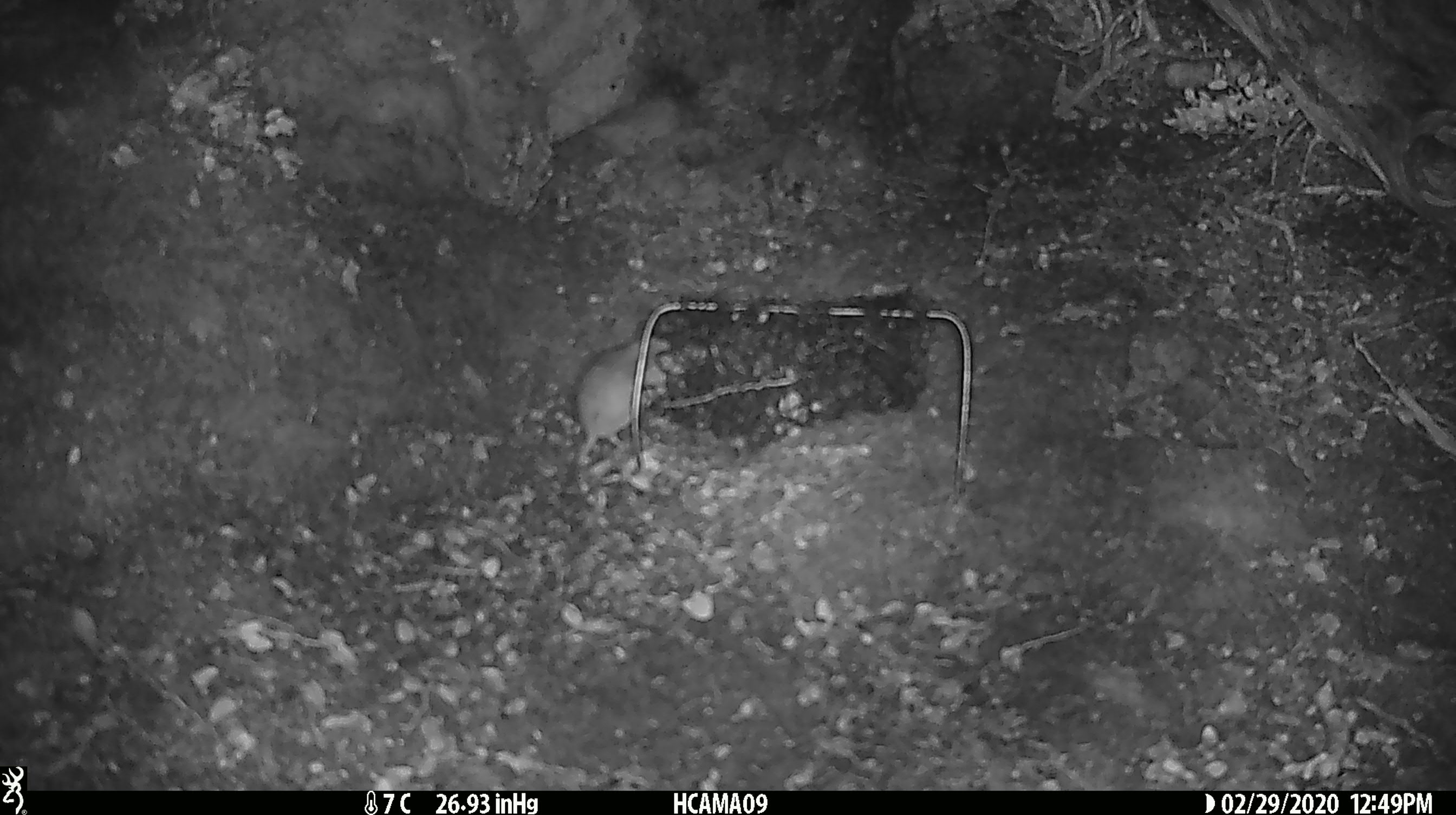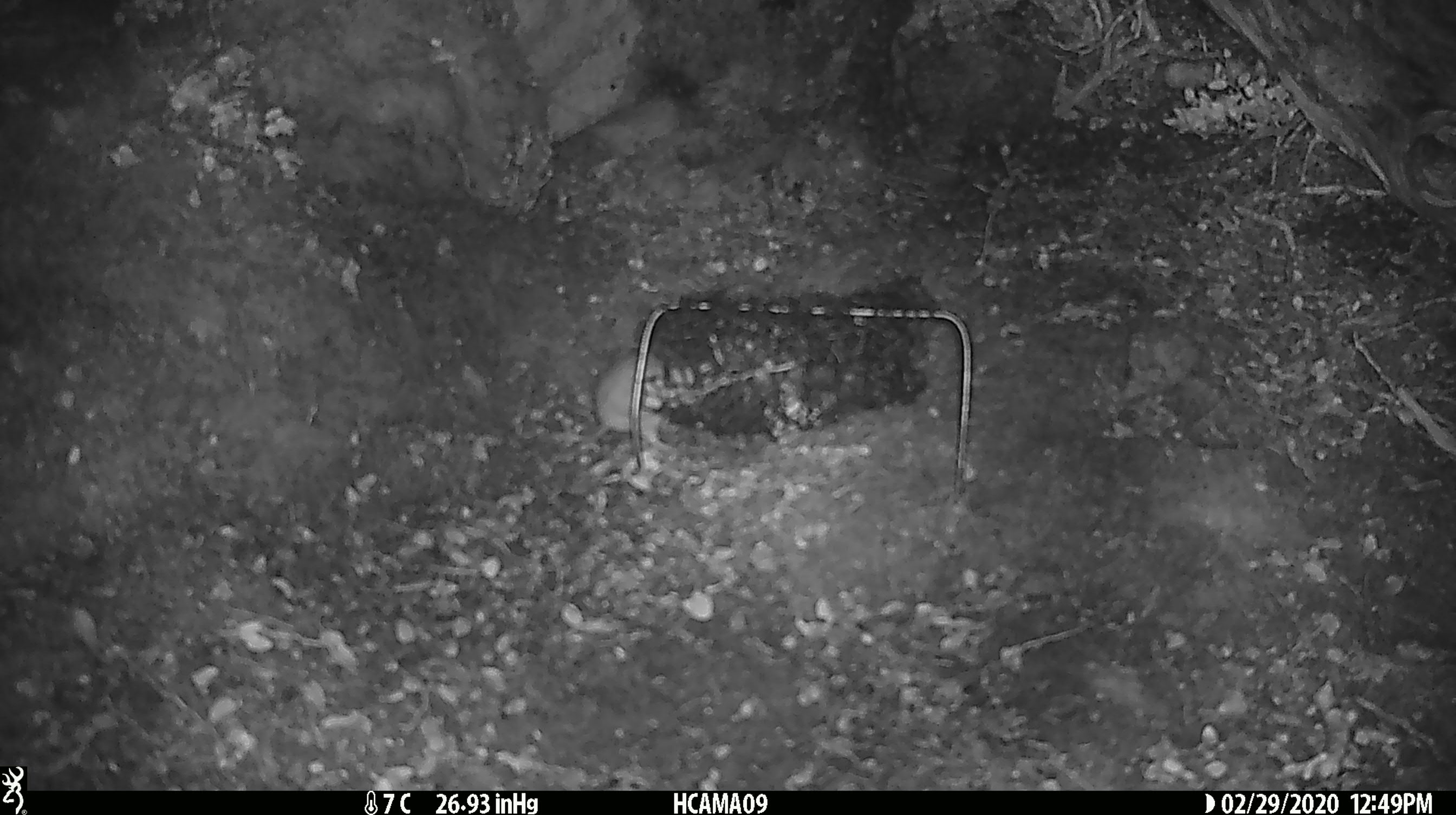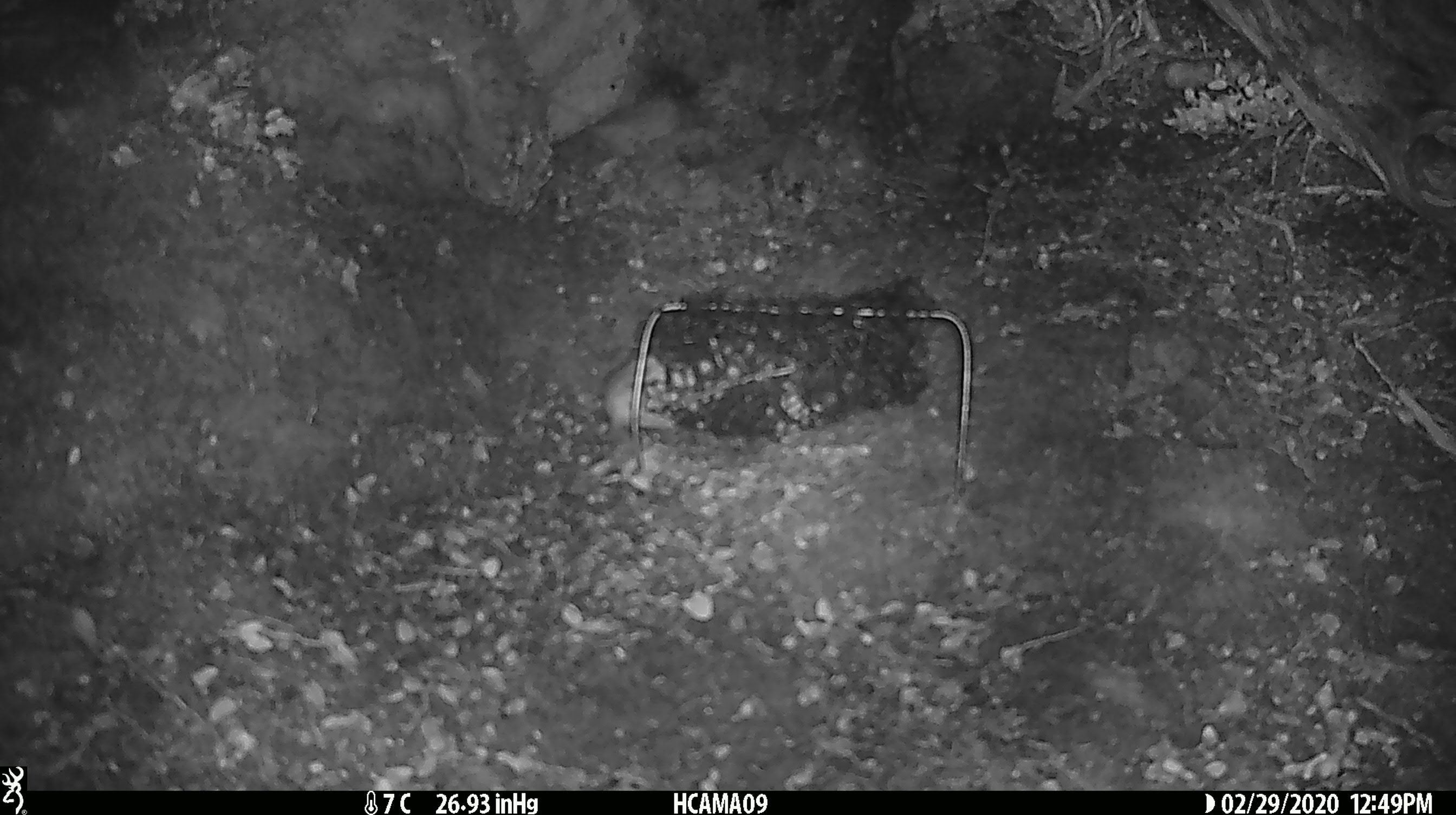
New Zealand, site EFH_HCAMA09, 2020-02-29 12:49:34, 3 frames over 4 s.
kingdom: Animalia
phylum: Chordata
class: Mammalia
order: Rodentia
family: Muridae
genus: Mus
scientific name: Mus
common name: mouse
Mouse (Mus).